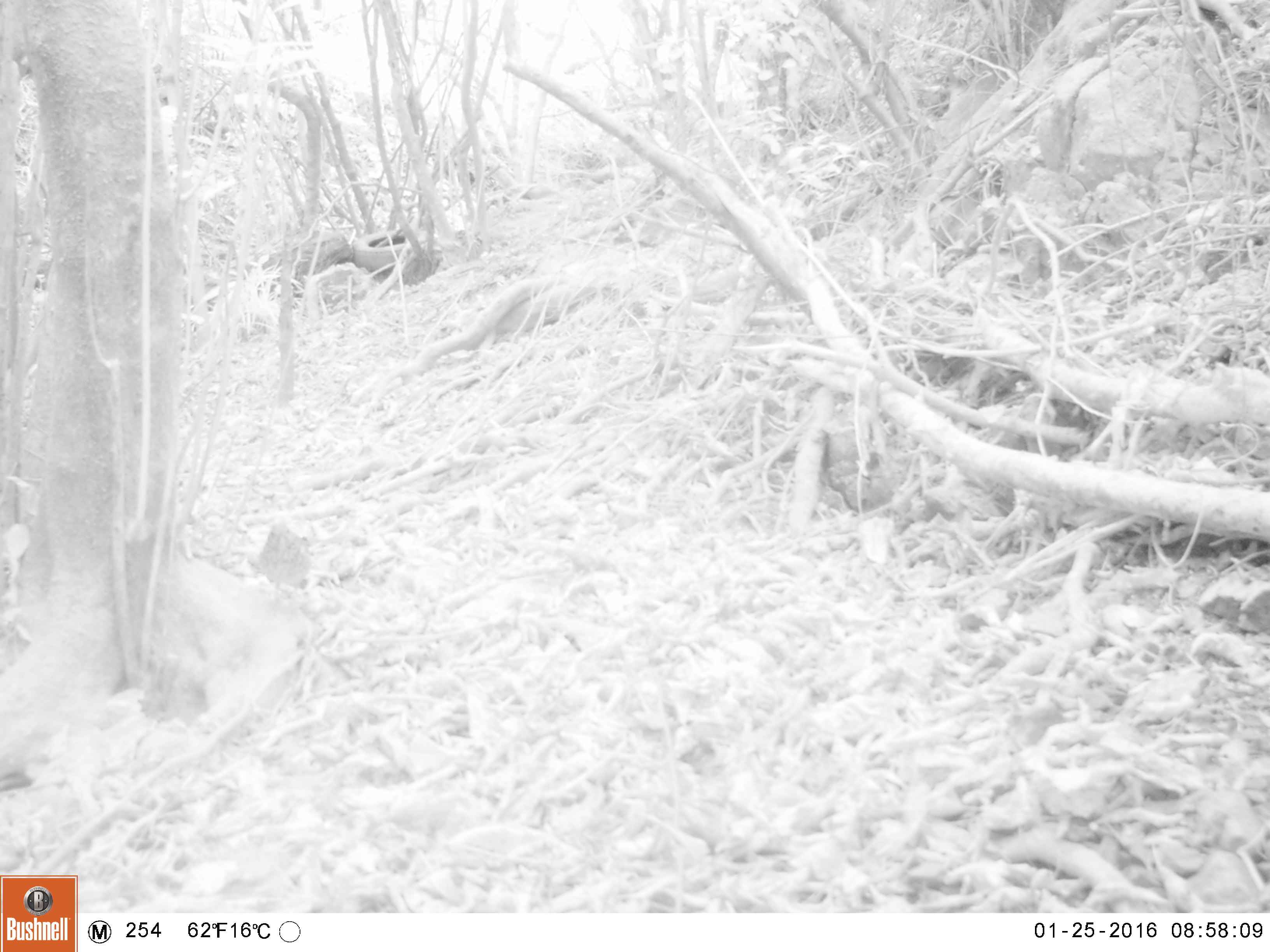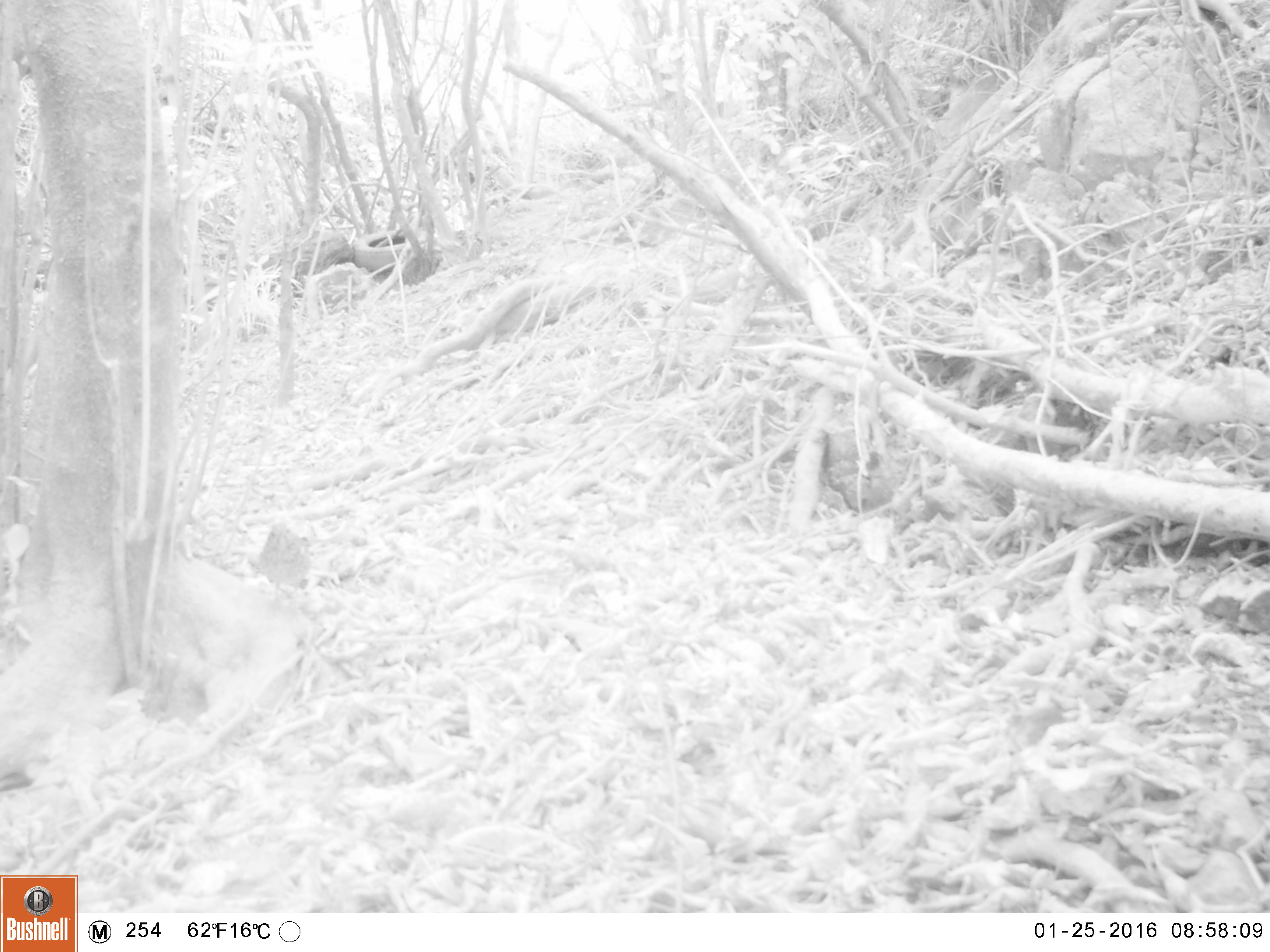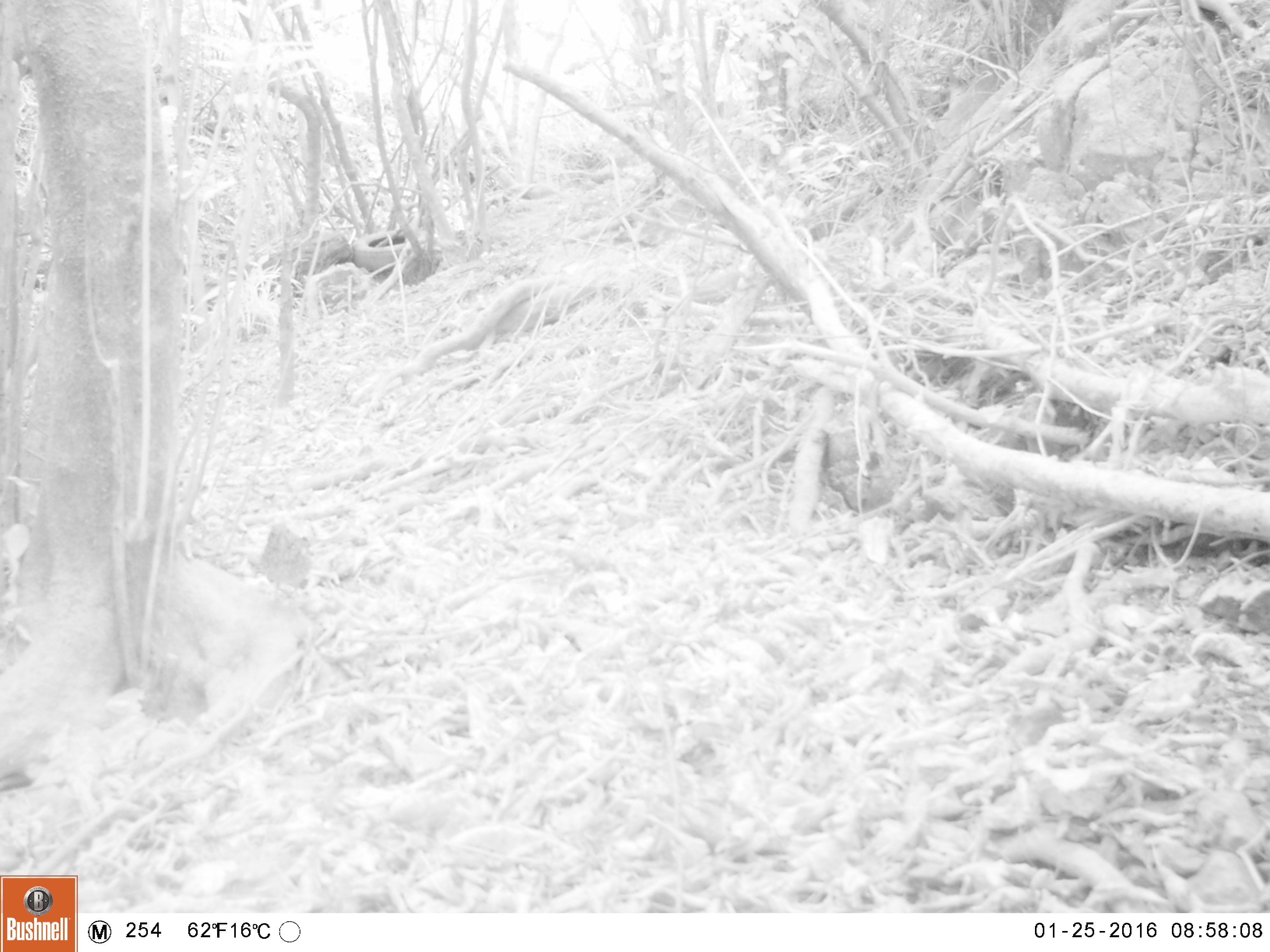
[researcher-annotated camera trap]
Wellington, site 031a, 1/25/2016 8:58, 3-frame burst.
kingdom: Animalia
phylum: Chordata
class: Aves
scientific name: Aves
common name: bird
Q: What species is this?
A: Bird (Aves).